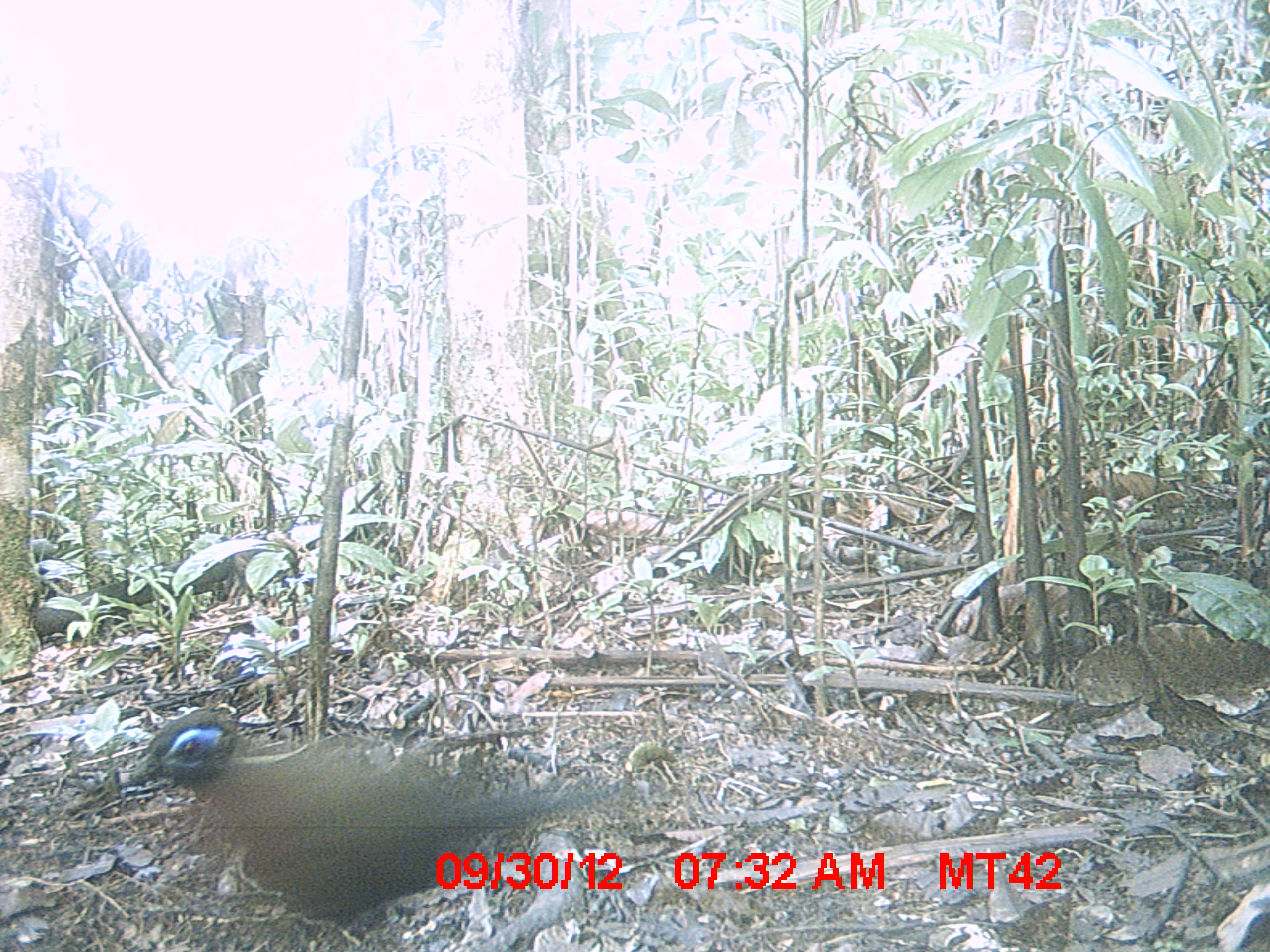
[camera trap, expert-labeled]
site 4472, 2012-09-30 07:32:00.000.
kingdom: Animalia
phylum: Chordata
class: Aves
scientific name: Aves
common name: bird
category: unknown bird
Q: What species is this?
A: Unknown bird (bird) (Aves).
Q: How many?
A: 1.